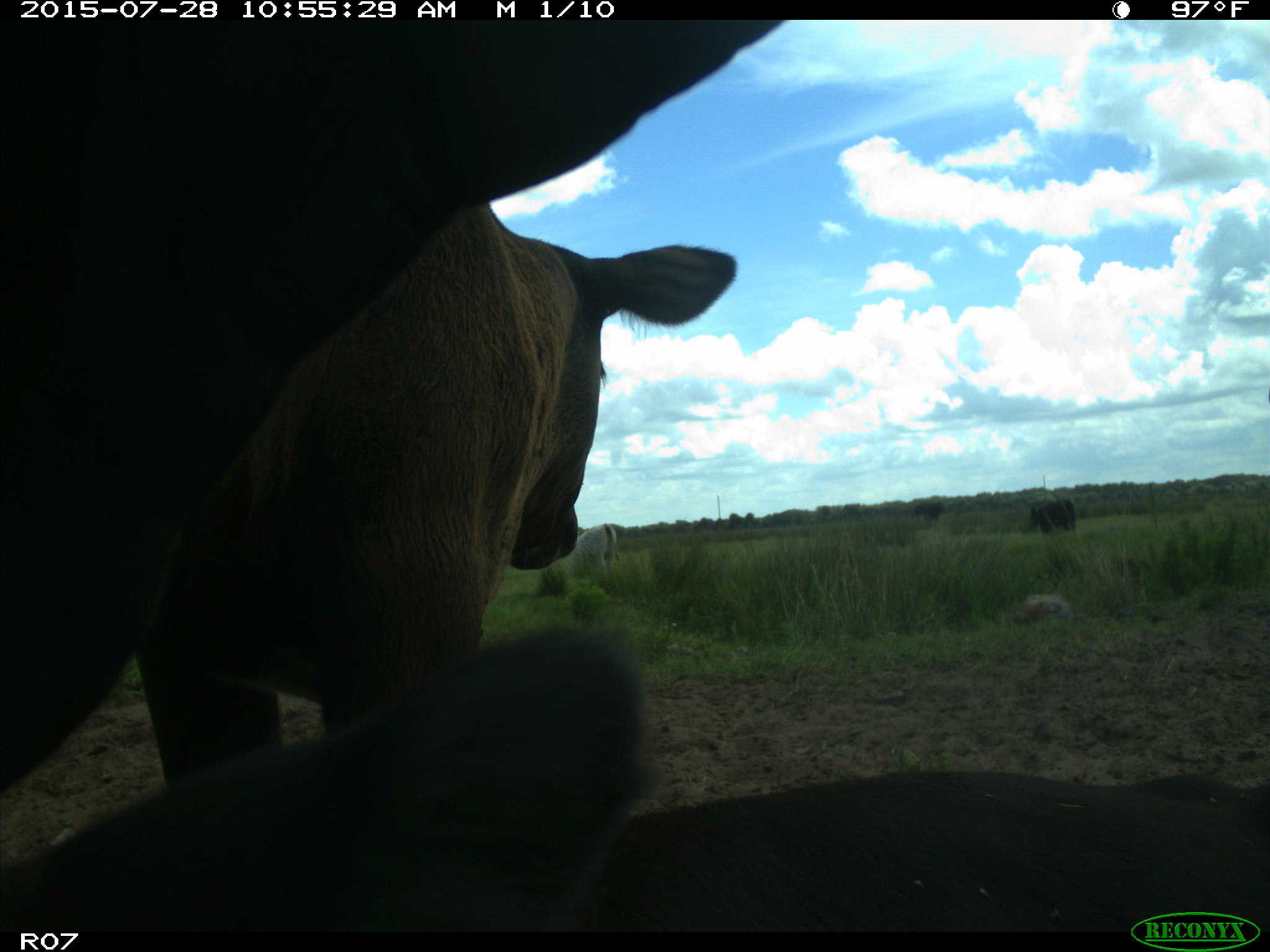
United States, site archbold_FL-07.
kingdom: Animalia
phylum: Chordata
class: Mammalia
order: Artiodactyla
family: Bovidae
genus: Bos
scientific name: Bos taurus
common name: domestic cow